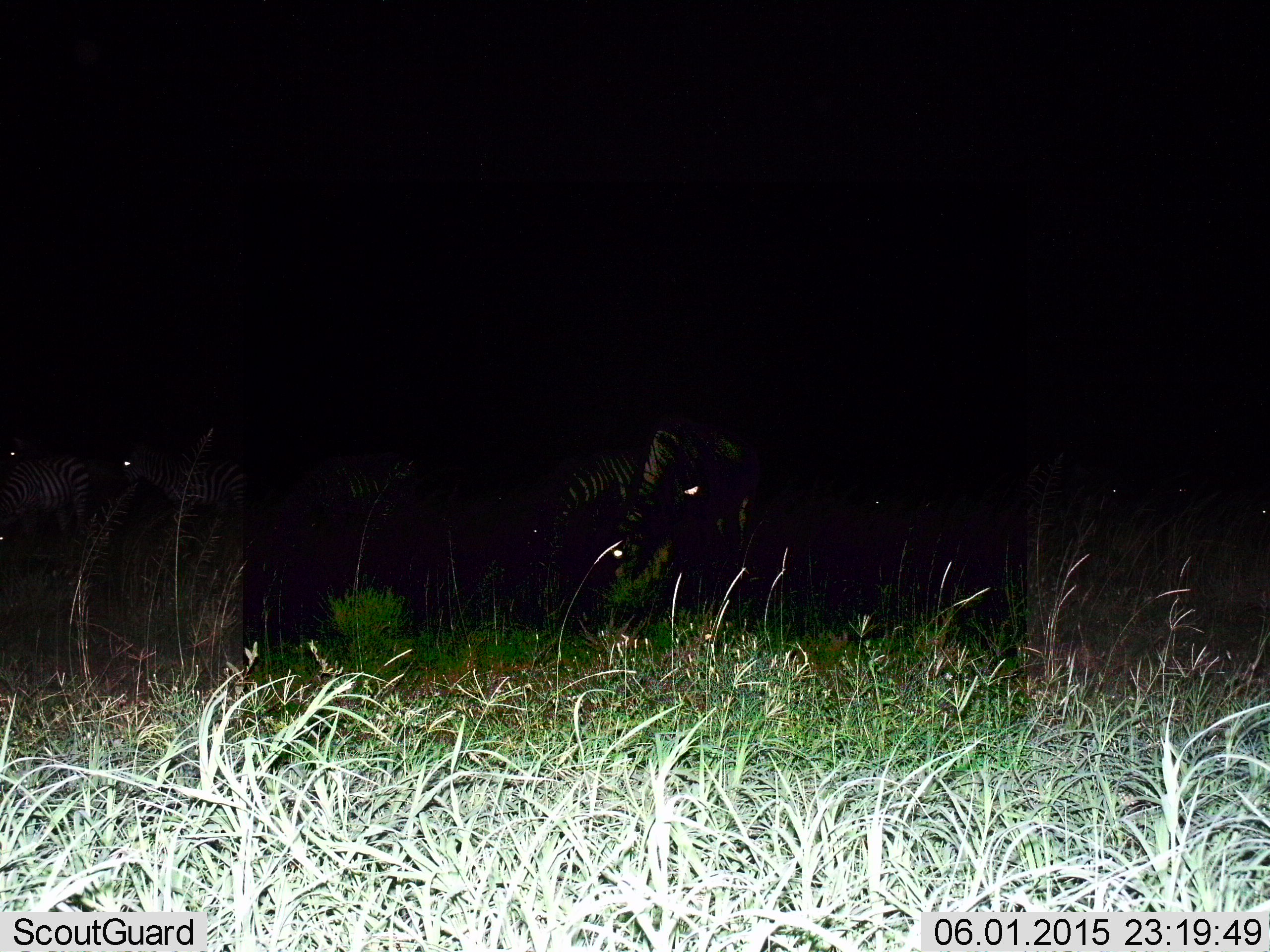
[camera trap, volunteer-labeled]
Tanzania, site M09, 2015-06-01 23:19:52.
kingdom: Animalia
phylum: Chordata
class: Mammalia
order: Perissodactyla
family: Equidae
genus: Equus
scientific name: Equus quagga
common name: plains zebra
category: zebra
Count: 5.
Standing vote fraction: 77%.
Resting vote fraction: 0%.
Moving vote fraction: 0%.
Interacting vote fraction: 15%.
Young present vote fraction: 0%.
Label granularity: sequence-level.